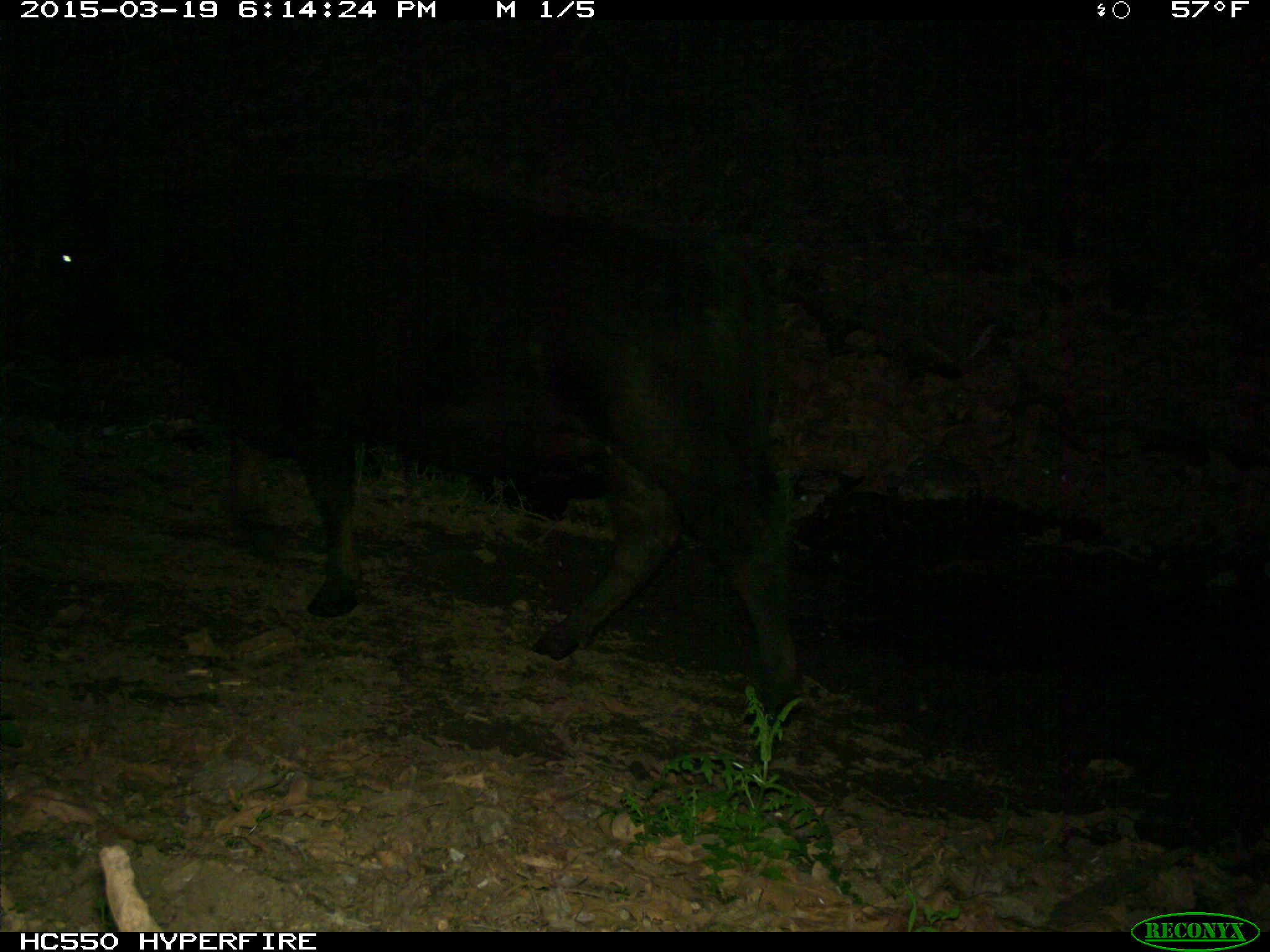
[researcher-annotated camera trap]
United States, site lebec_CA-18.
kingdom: Animalia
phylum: Chordata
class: Mammalia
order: Artiodactyla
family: Bovidae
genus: Bos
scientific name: Bos taurus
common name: domestic cow